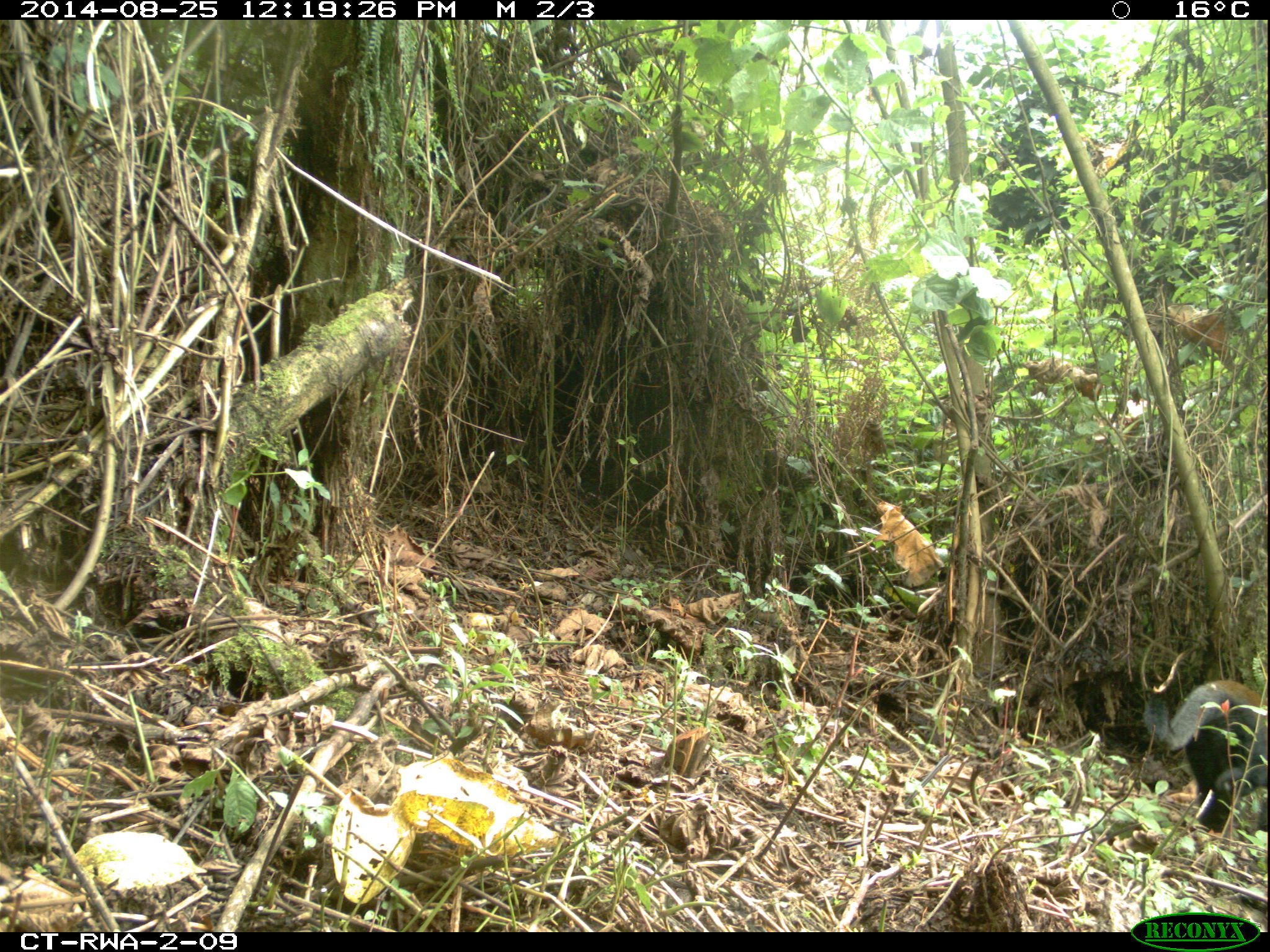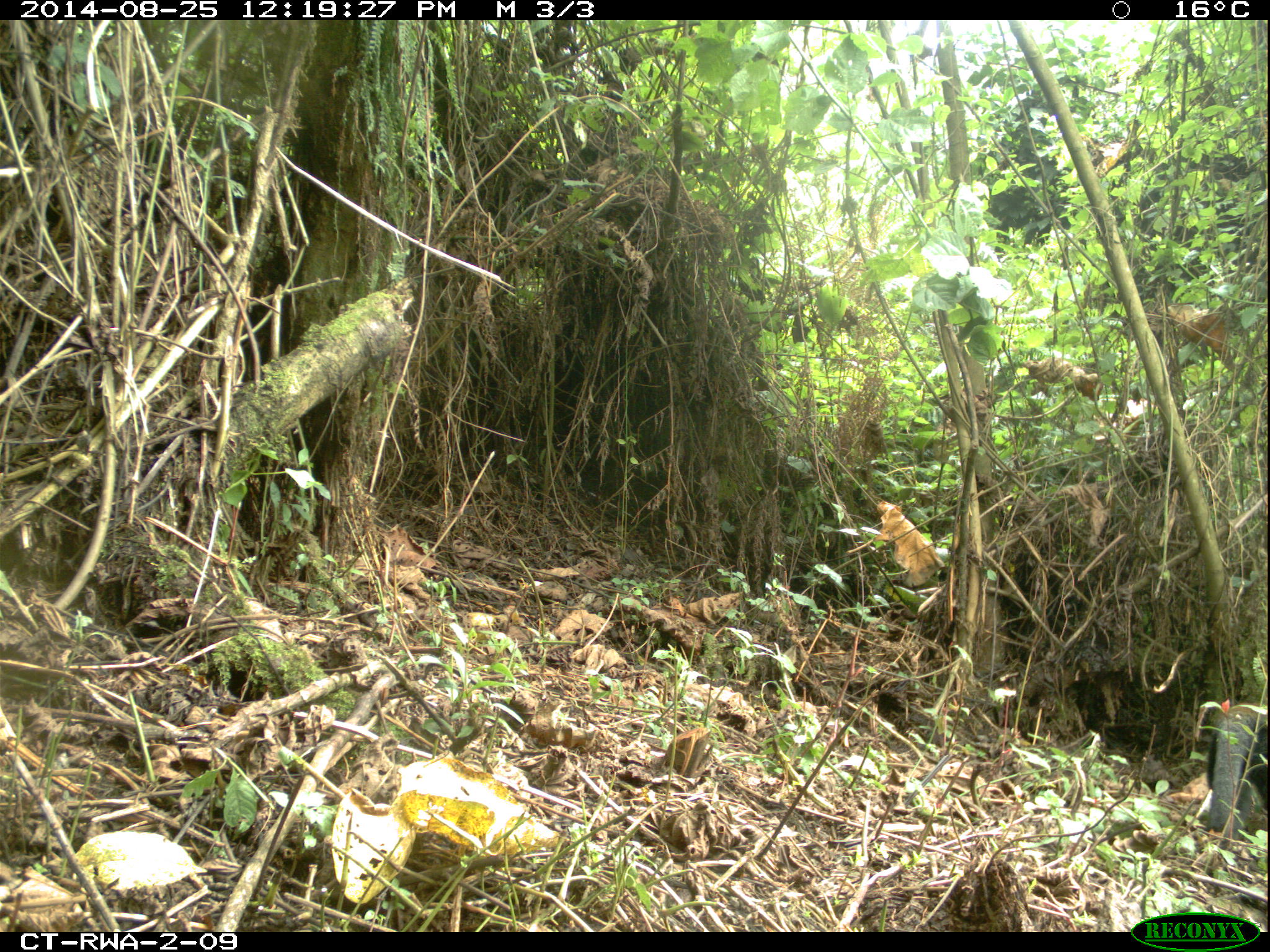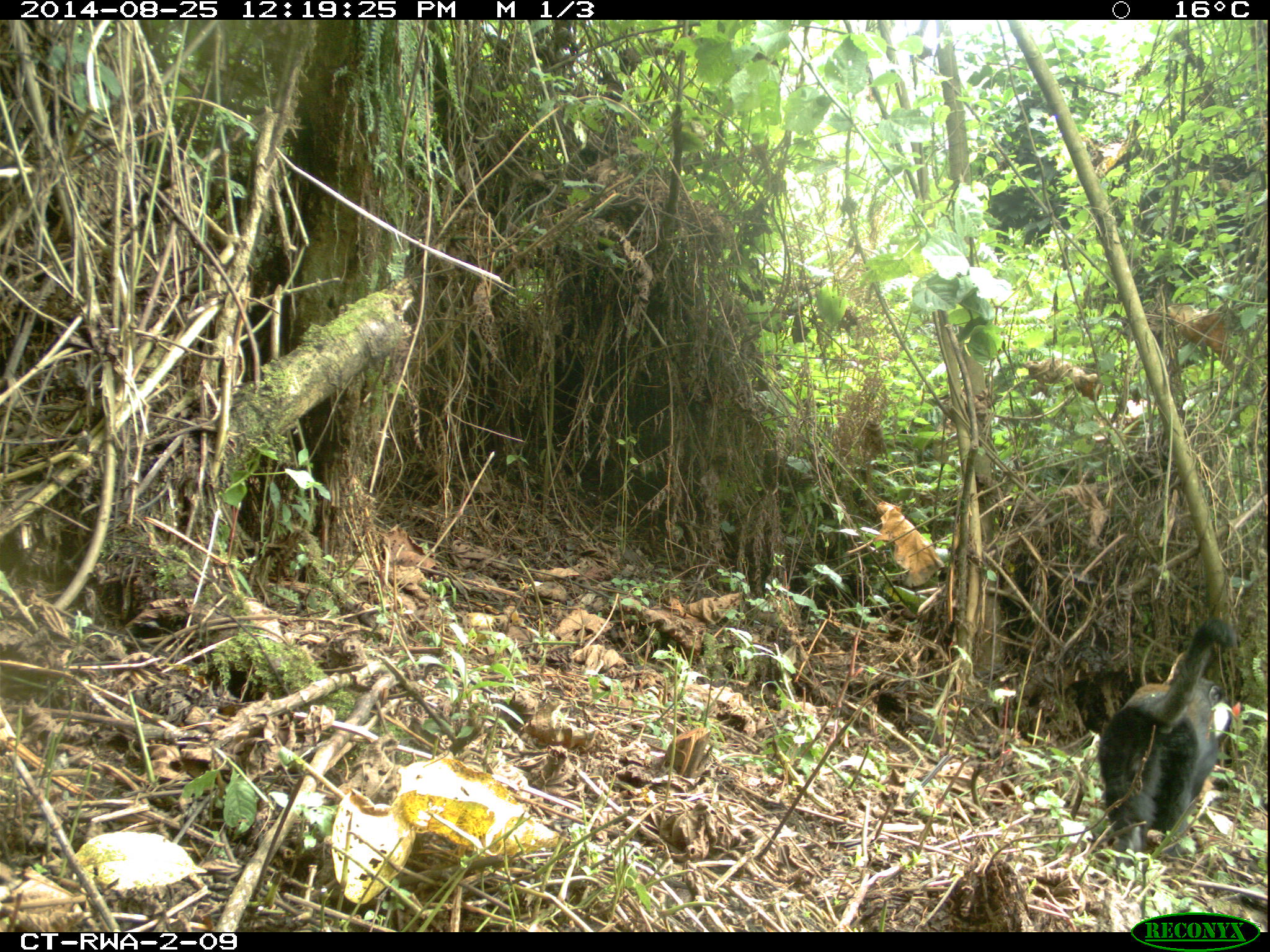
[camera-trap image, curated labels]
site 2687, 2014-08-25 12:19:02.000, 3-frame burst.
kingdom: Animalia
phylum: Chordata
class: Mammalia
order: Primates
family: Cercopithecidae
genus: Allochrocebus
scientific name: Allochrocebus lhoesti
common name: l'hoest's monkey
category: cercopithecus lhoesti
Cercopithecus lhoesti (l'hoest's monkey) (Allochrocebus lhoesti), count 1.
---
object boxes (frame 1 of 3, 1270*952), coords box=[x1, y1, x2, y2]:
cercopithecus lhoesti: box=[1138, 667, 1270, 832]